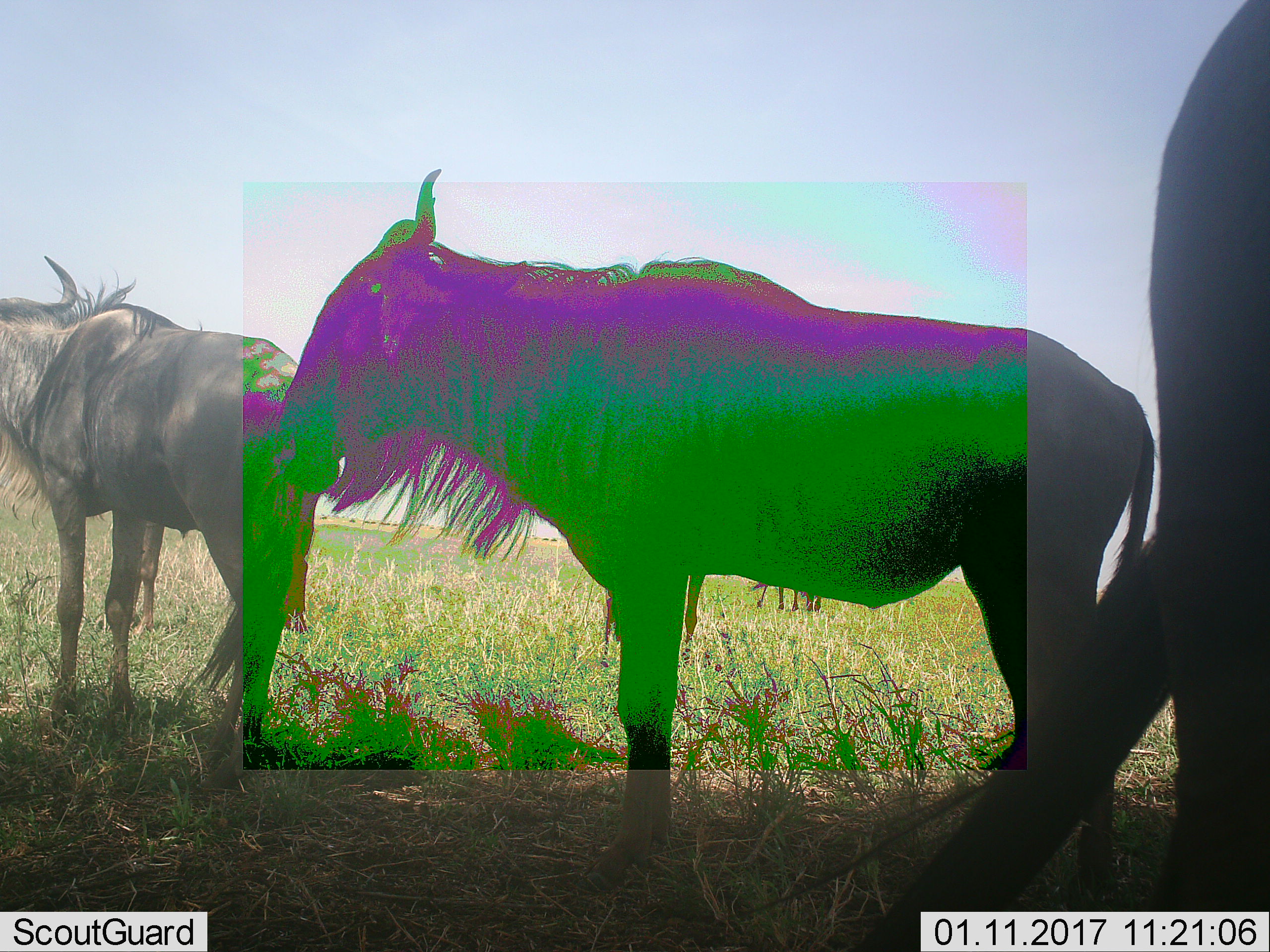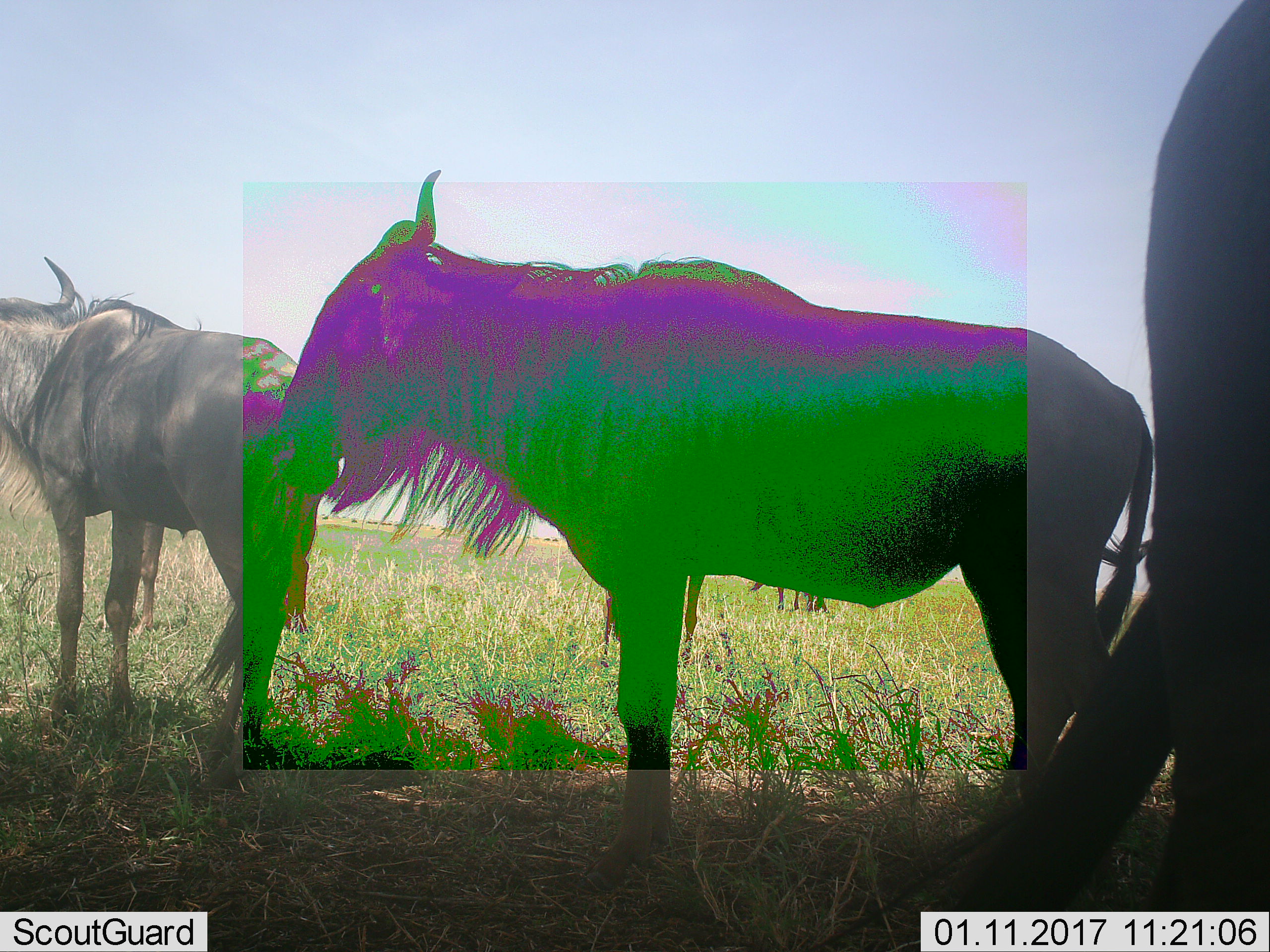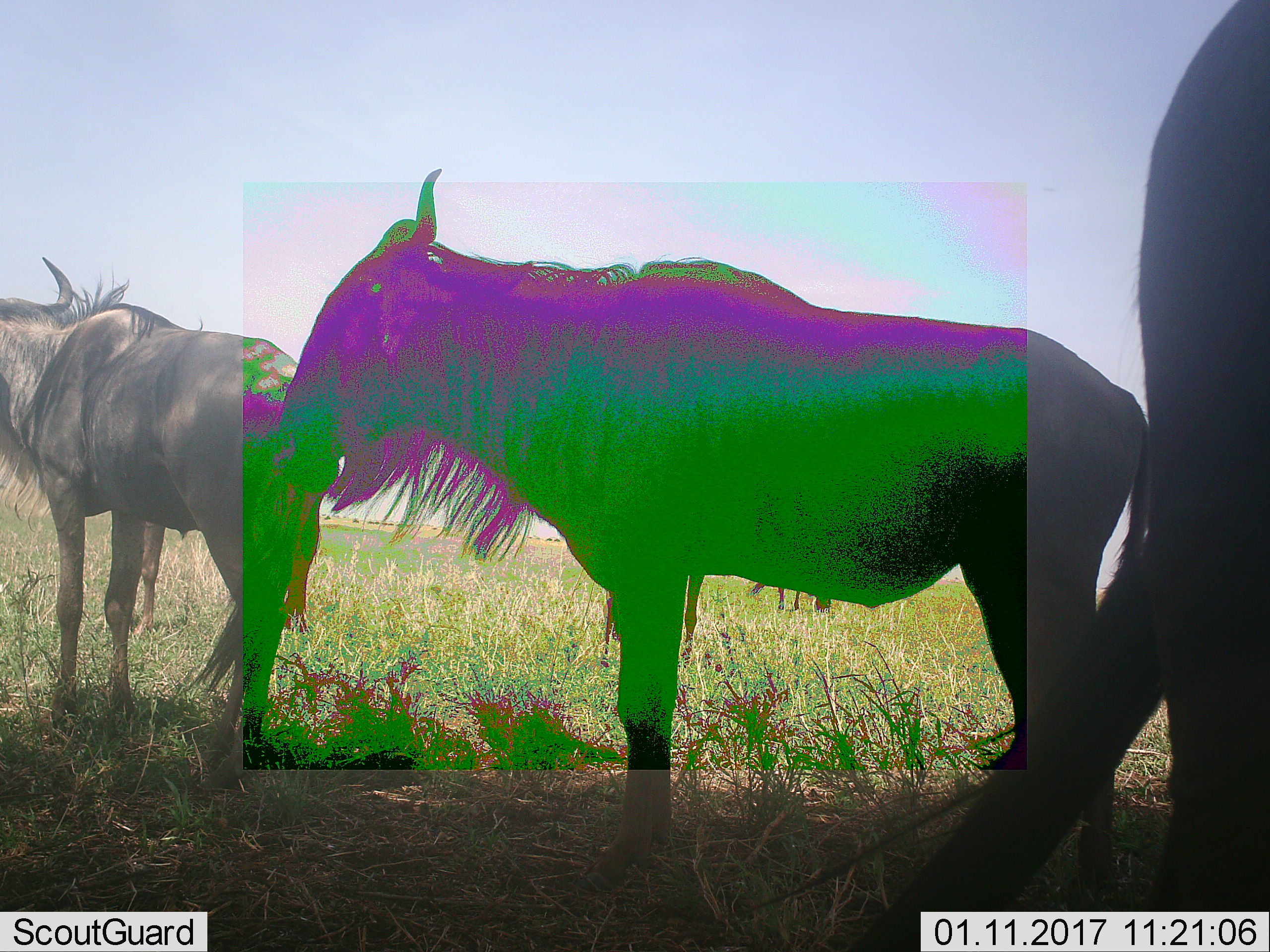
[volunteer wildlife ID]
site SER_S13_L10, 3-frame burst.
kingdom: Animalia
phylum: Chordata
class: Mammalia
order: Artiodactyla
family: Bovidae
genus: Connochaetes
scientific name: Connochaetes taurinus taurinus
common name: blue wildebeest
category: wildebeestblue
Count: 4.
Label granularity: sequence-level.